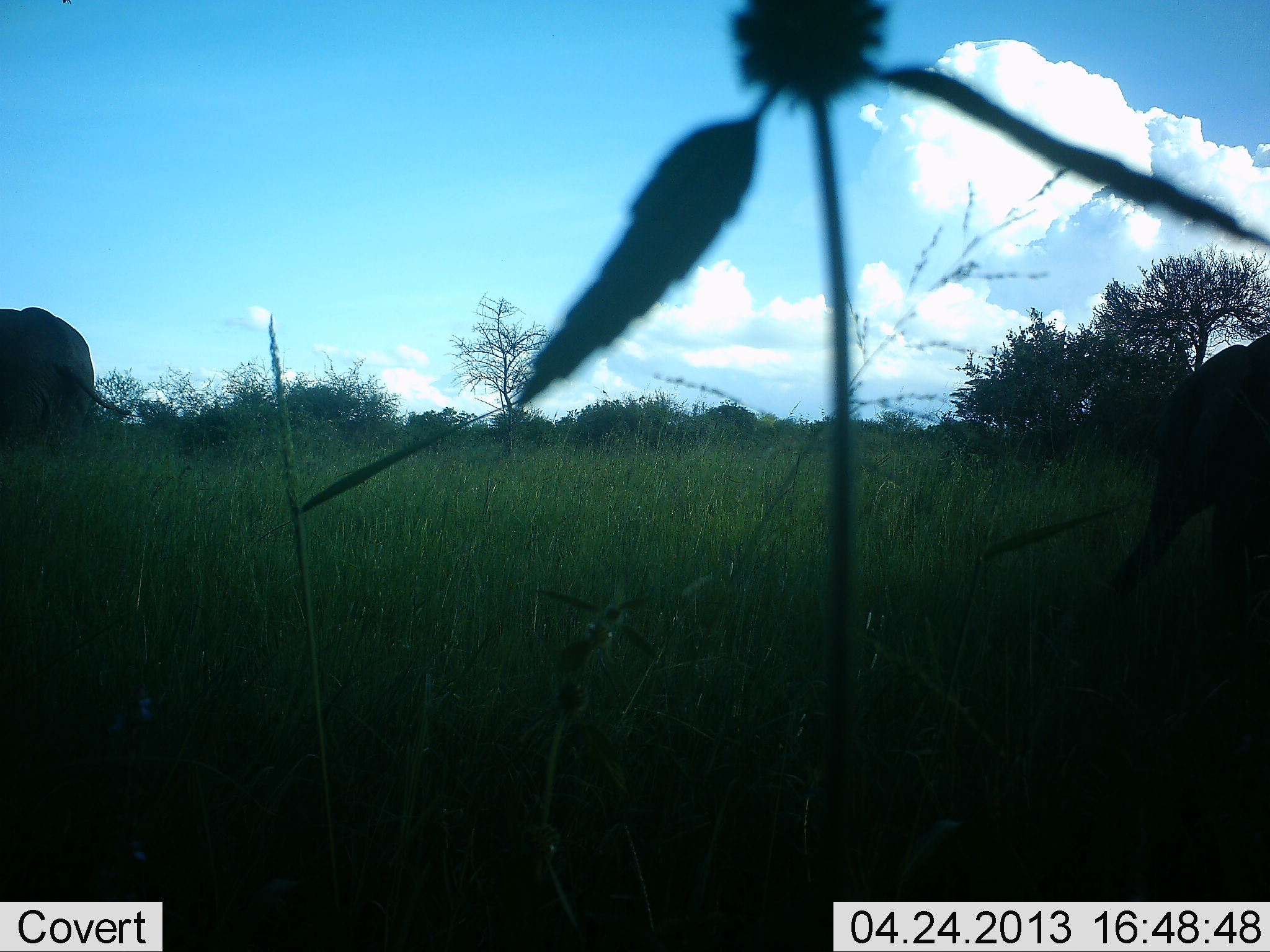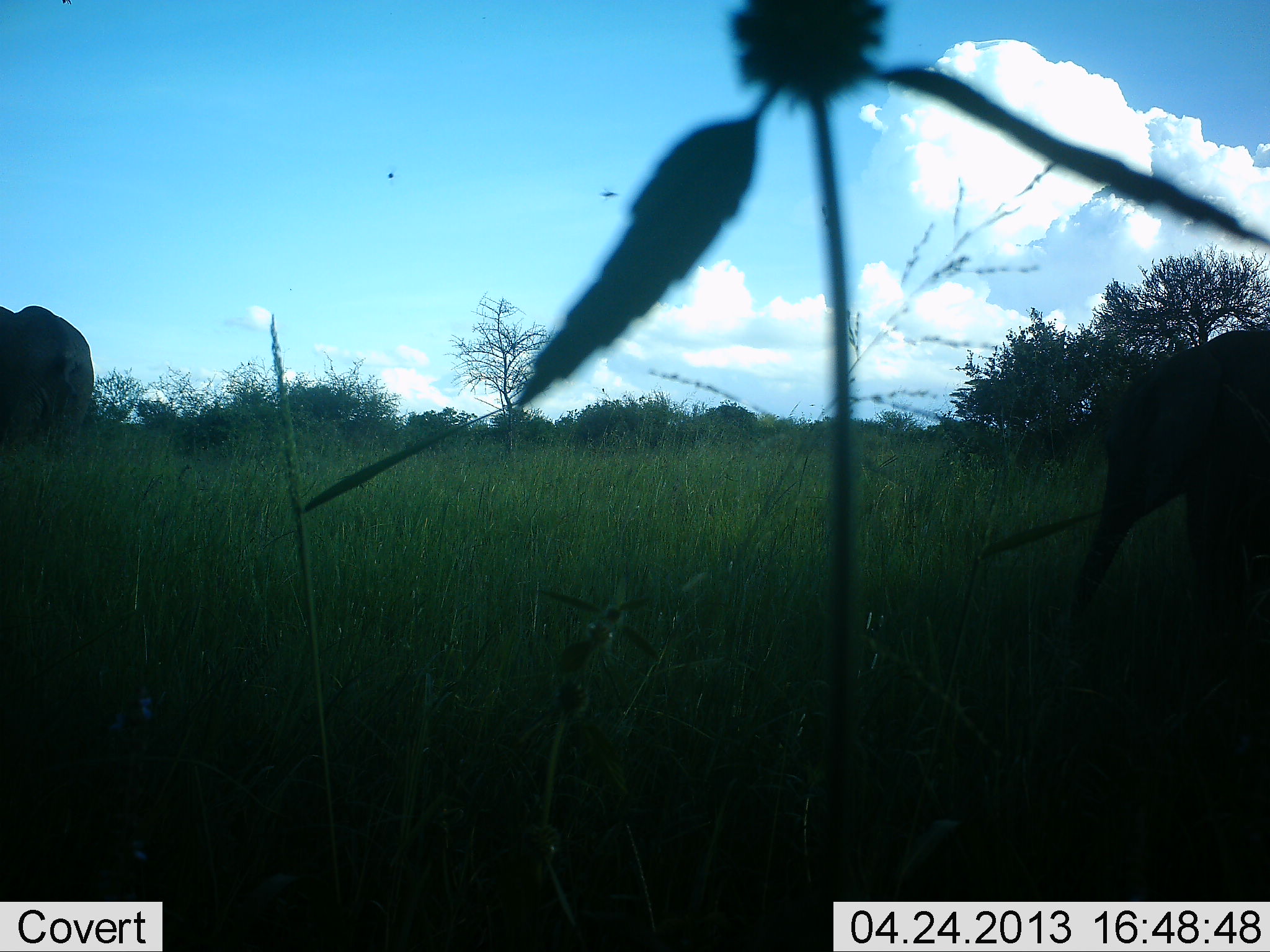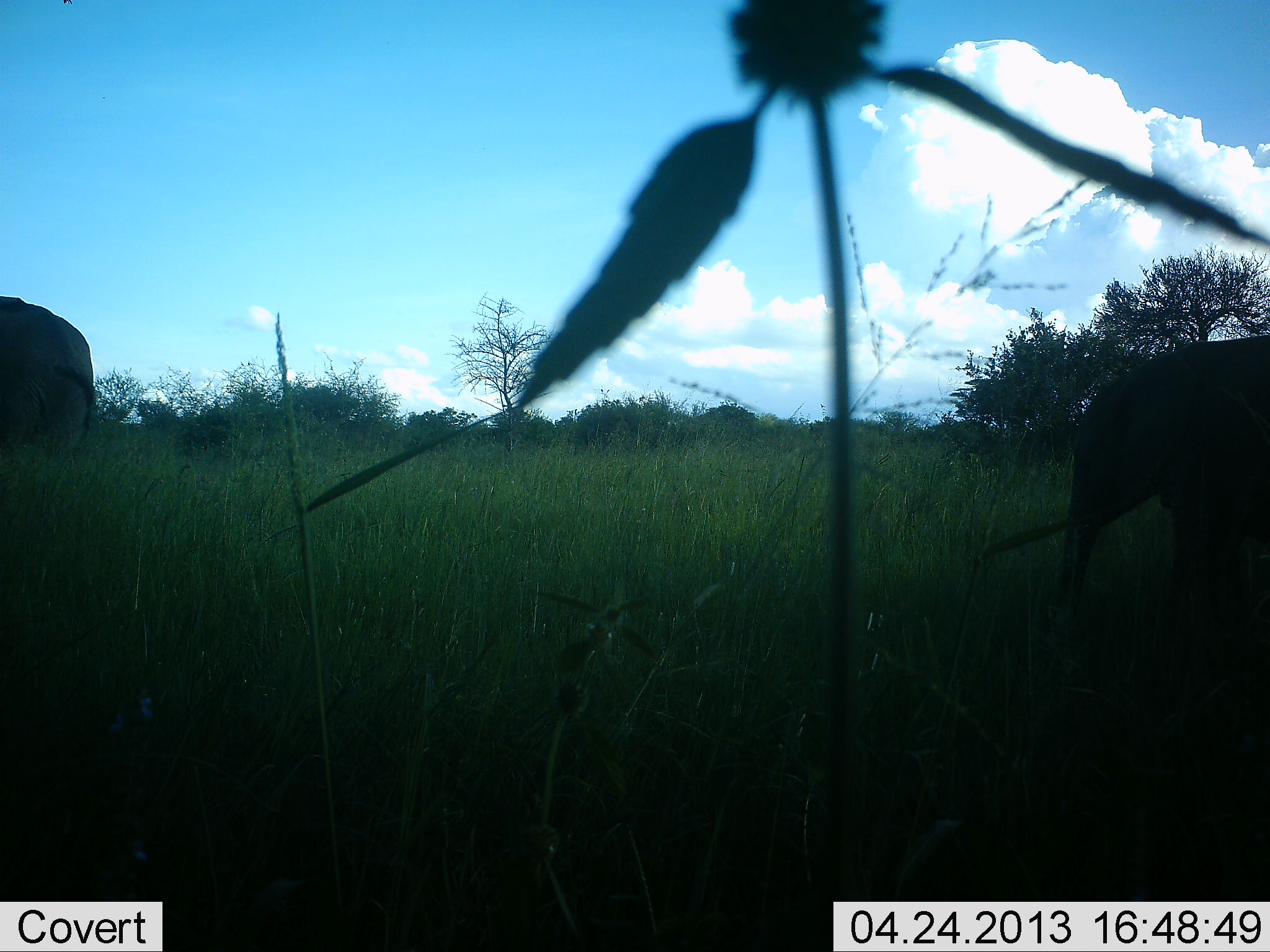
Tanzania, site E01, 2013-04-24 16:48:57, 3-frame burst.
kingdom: Animalia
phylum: Chordata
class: Mammalia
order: Proboscidea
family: Elephantidae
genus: Loxodonta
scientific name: Loxodonta africana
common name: african bush elephant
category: elephant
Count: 2.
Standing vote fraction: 54%.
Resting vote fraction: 3%.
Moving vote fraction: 51%.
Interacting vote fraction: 3%.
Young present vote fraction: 51%.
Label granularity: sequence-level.